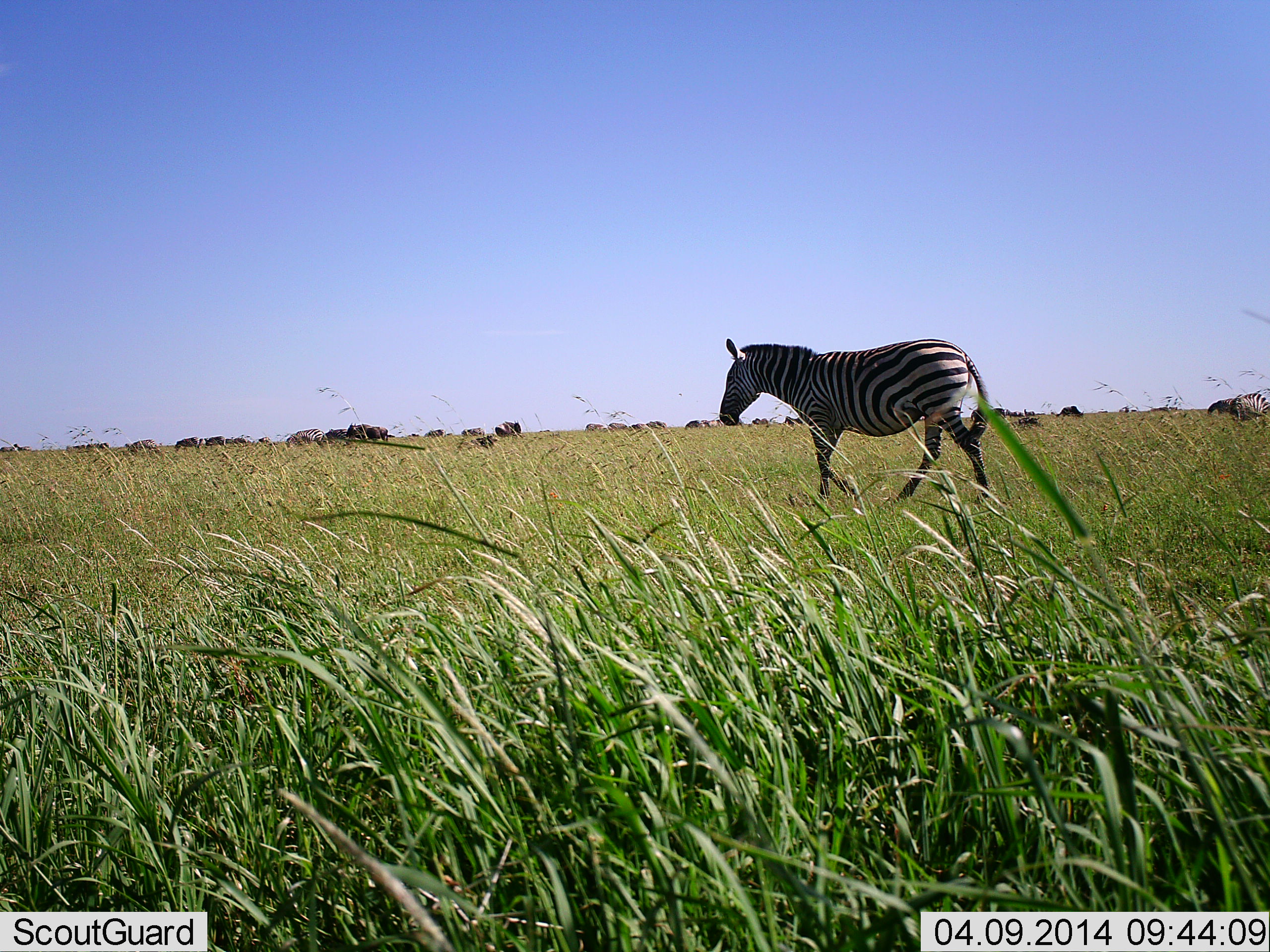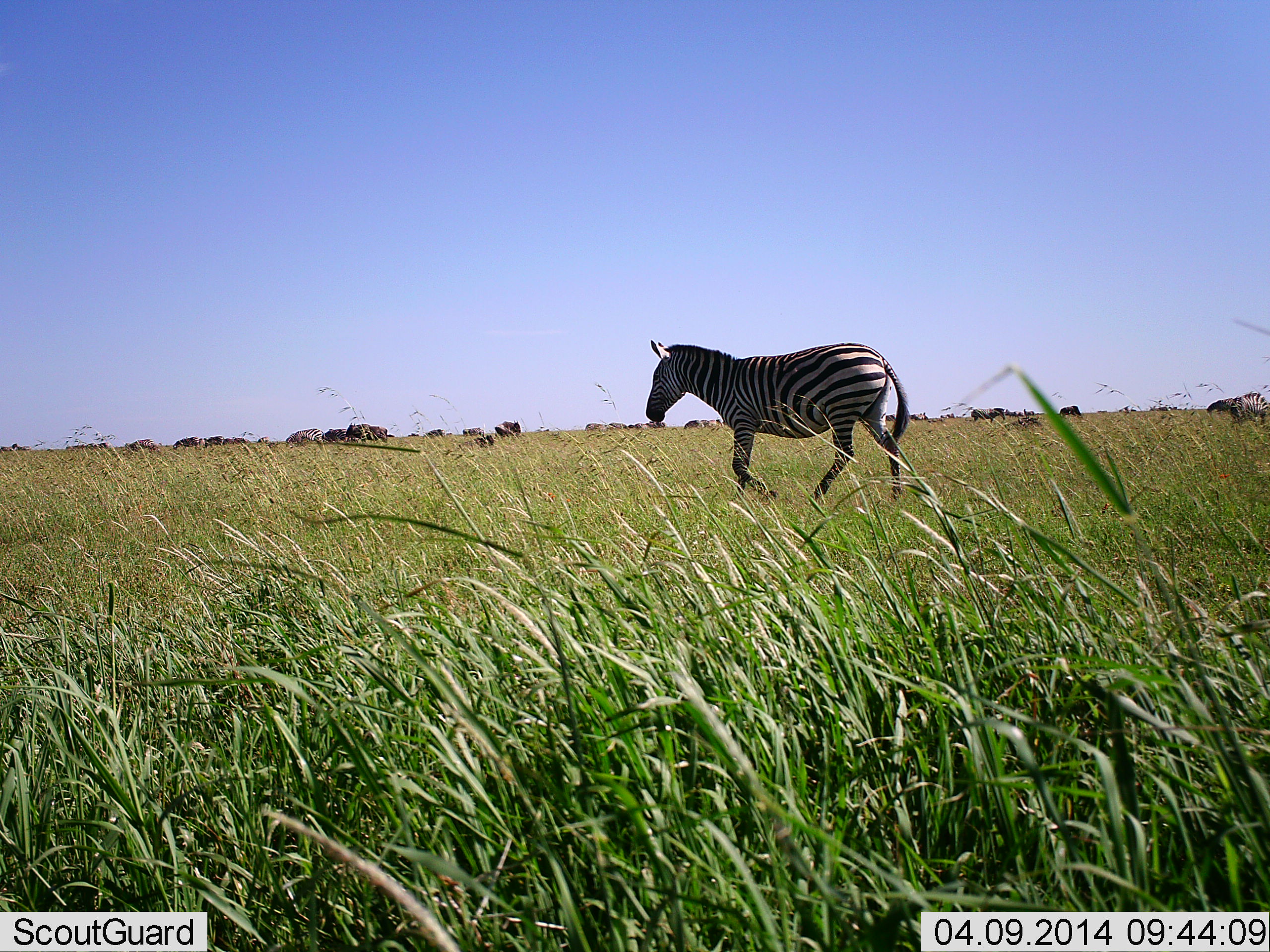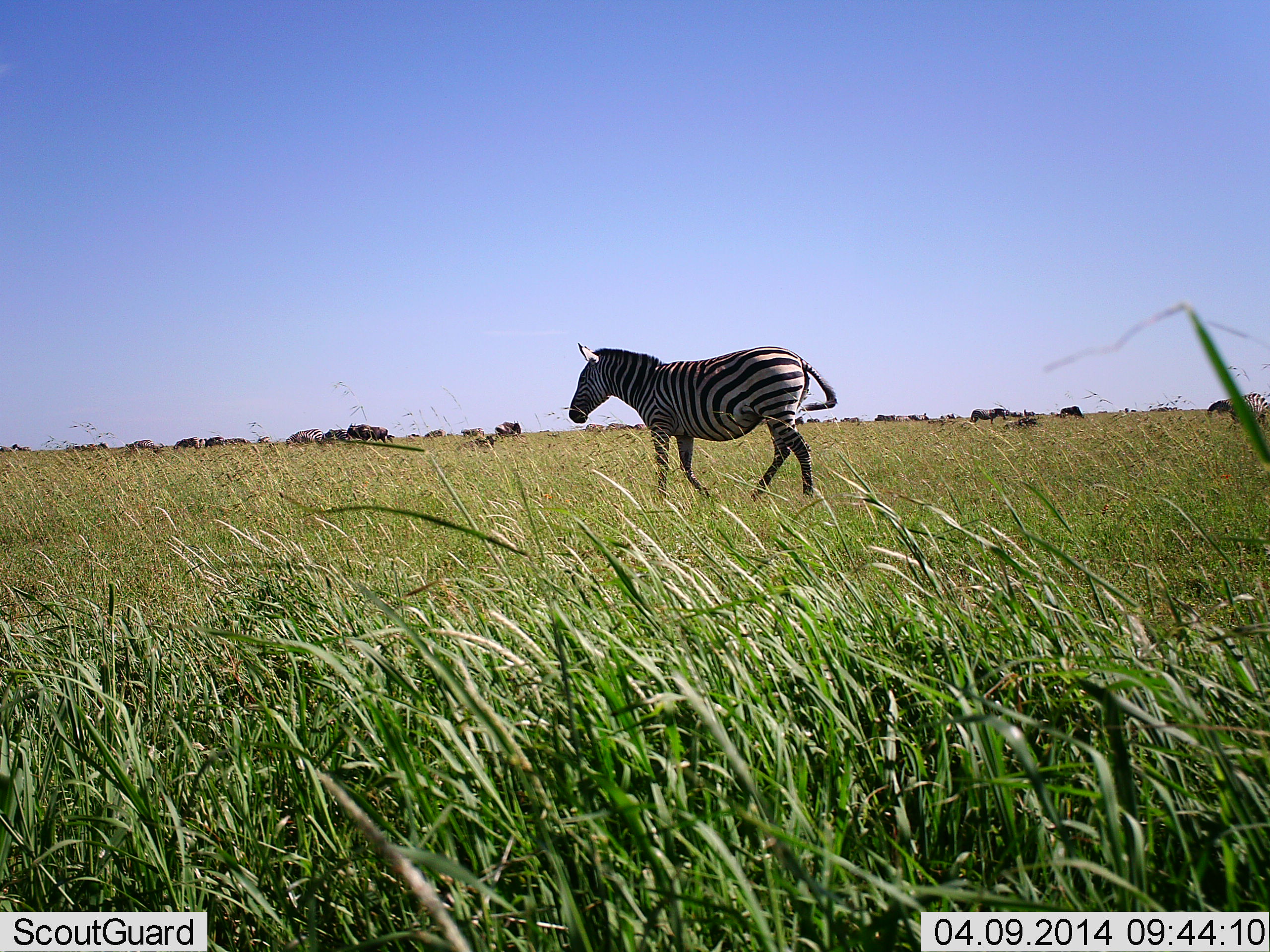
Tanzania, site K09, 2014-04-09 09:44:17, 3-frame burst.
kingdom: Animalia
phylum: Chordata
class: Mammalia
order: Perissodactyla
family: Equidae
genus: Equus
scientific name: Equus quagga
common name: plains zebra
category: zebra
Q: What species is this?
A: Zebra (plains zebra) (Equus quagga).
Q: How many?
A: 1.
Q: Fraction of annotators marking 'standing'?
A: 35%.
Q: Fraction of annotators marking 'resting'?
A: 0%.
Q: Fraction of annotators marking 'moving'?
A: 100%.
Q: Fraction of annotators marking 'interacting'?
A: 0%.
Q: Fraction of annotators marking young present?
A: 0%.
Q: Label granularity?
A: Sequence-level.